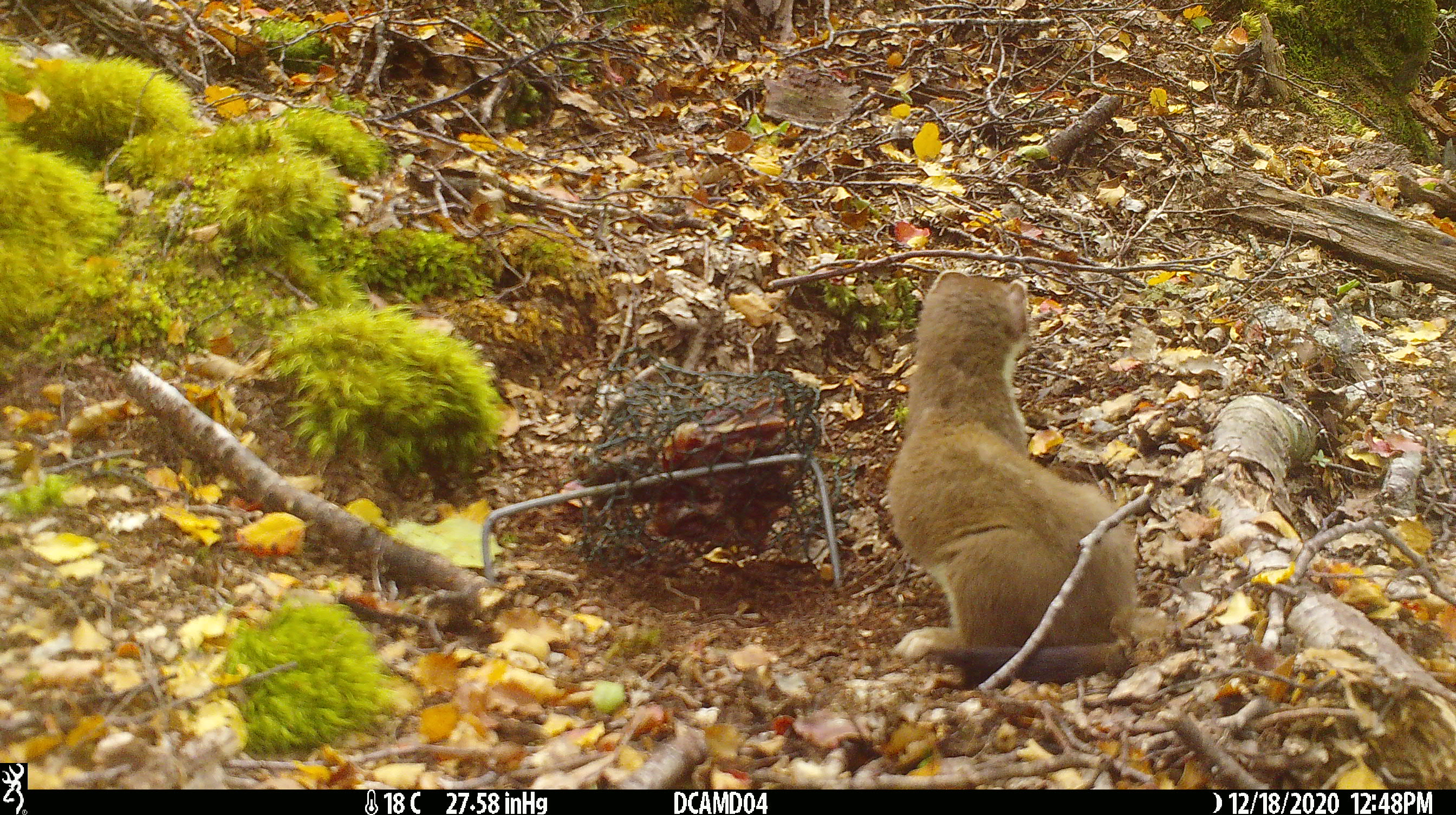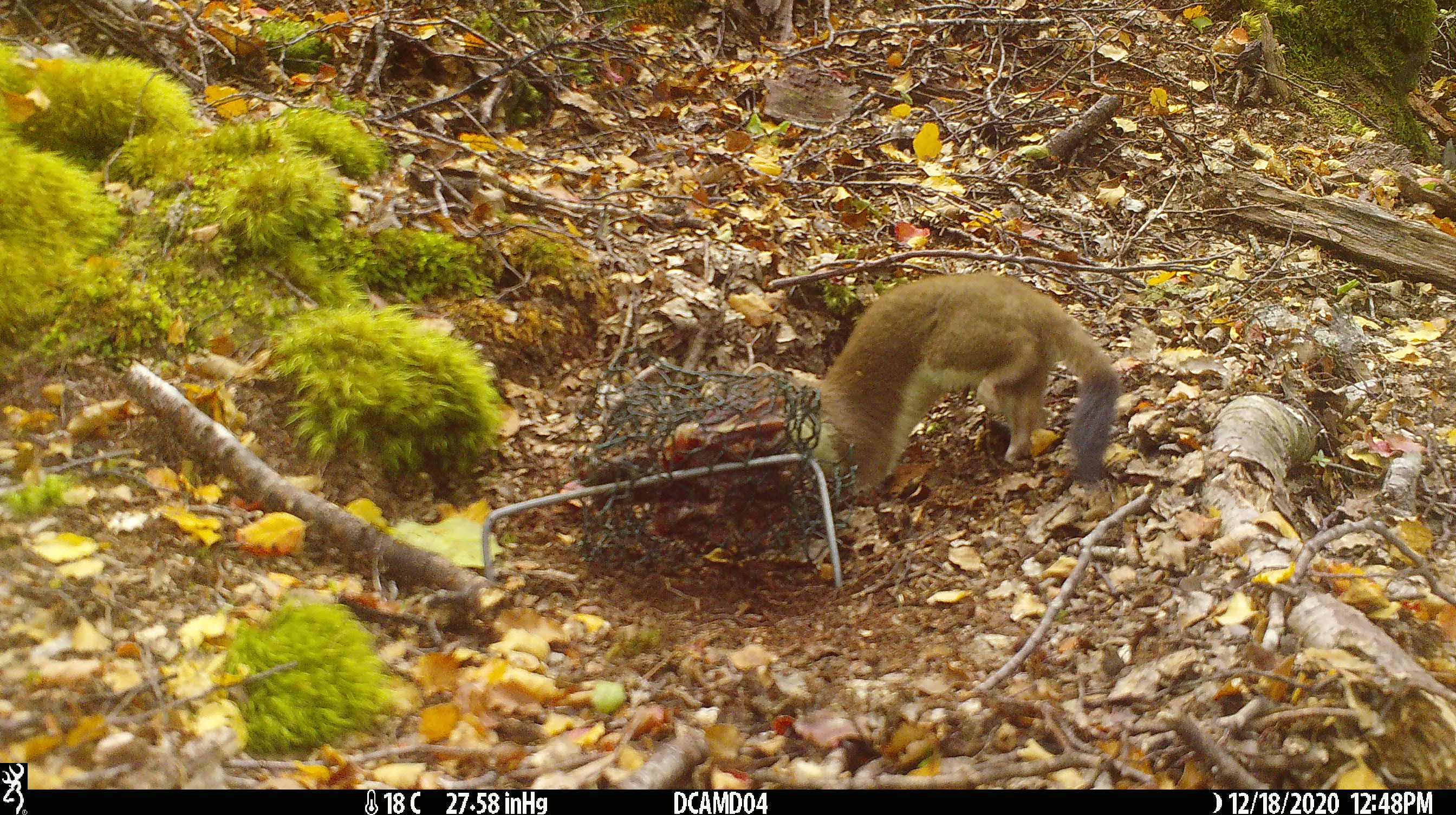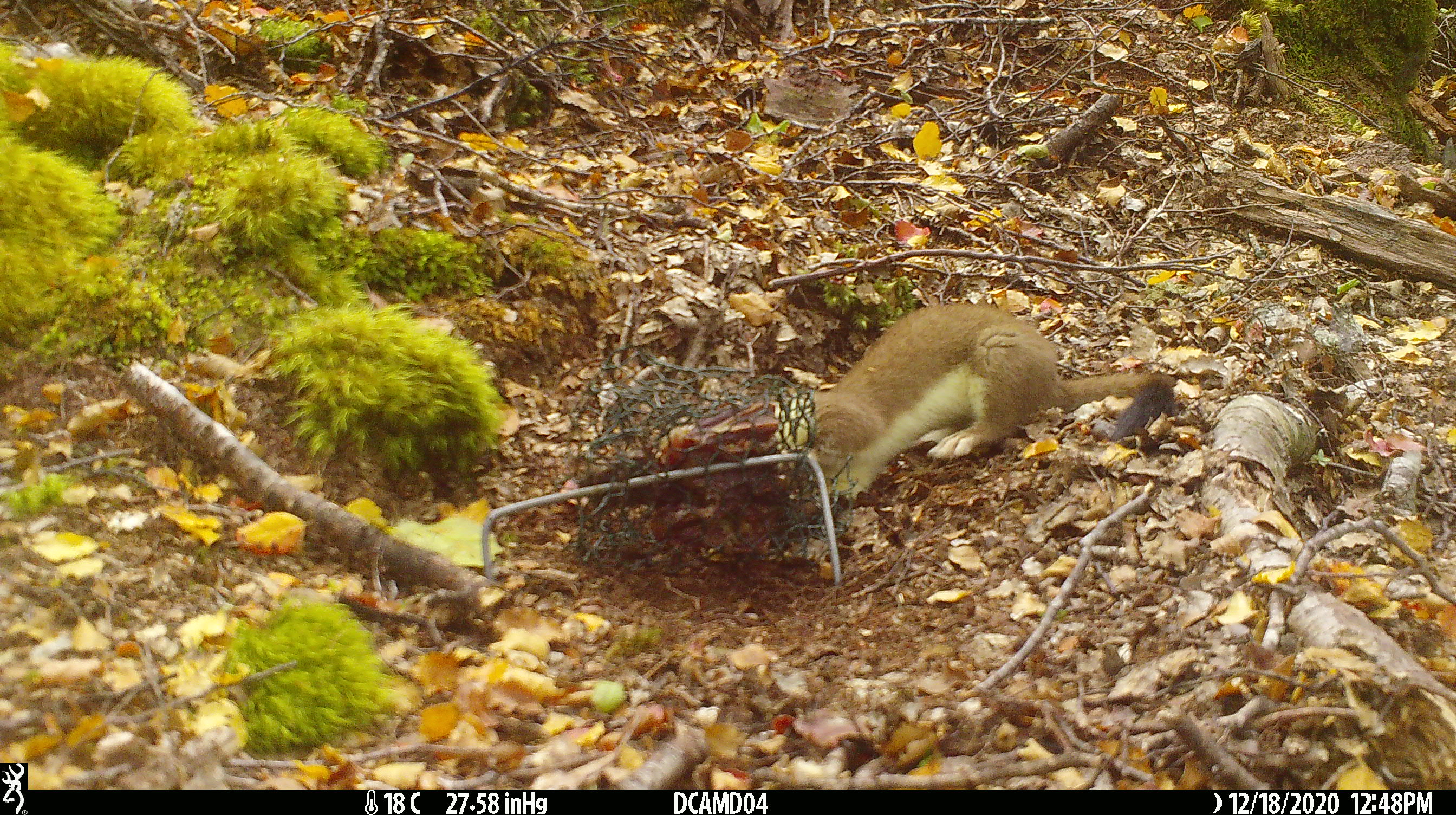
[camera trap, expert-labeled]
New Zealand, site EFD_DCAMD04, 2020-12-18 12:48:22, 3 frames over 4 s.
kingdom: Animalia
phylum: Chordata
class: Mammalia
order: Carnivora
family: Mustelidae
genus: Mustela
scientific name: Mustela erminea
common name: stoat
Stoat (Mustela erminea).